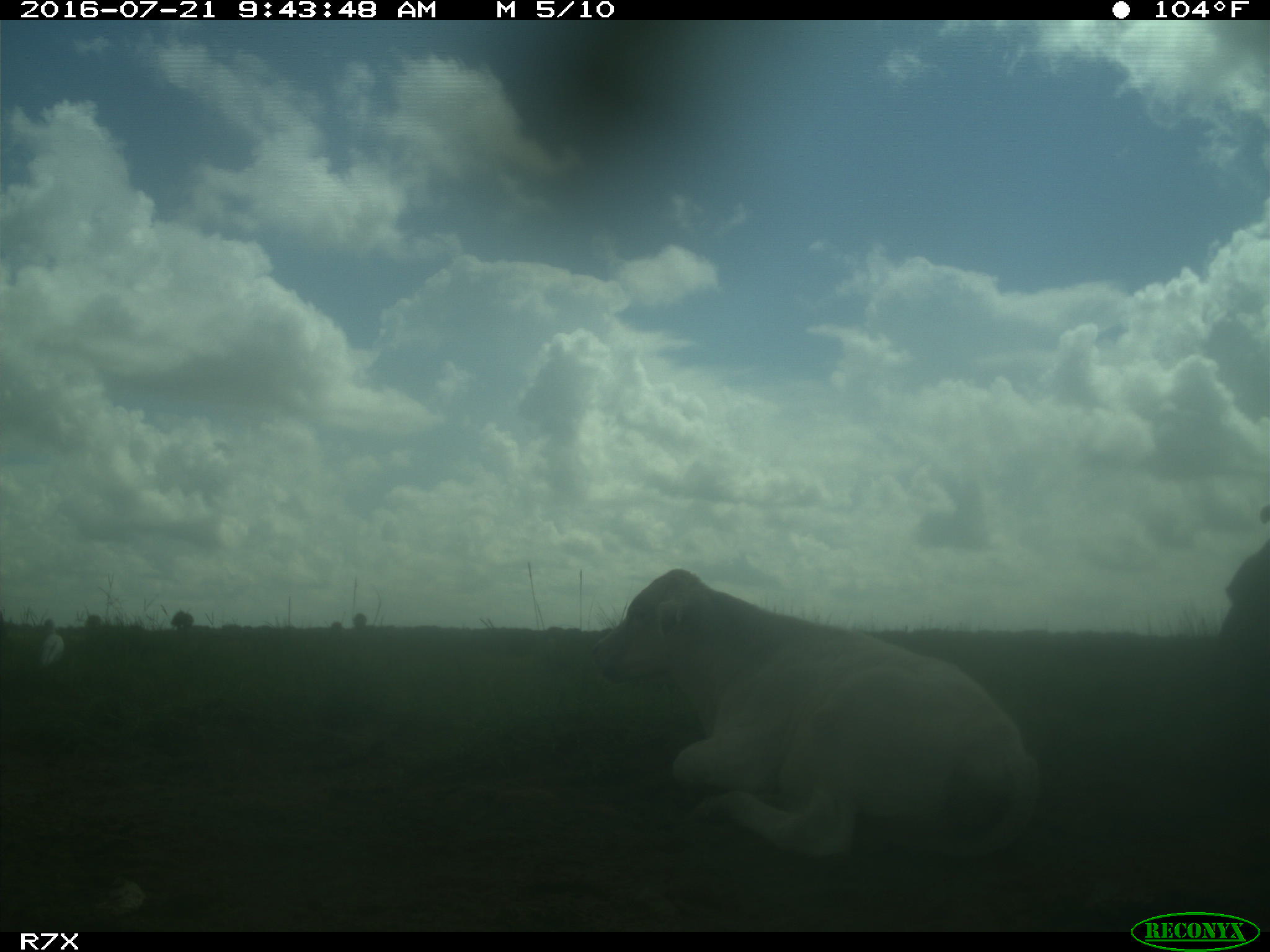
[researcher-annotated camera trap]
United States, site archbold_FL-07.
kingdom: Animalia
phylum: Chordata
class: Mammalia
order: Artiodactyla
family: Bovidae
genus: Bos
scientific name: Bos taurus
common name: domestic cow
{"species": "Bos taurus (domestic cow)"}